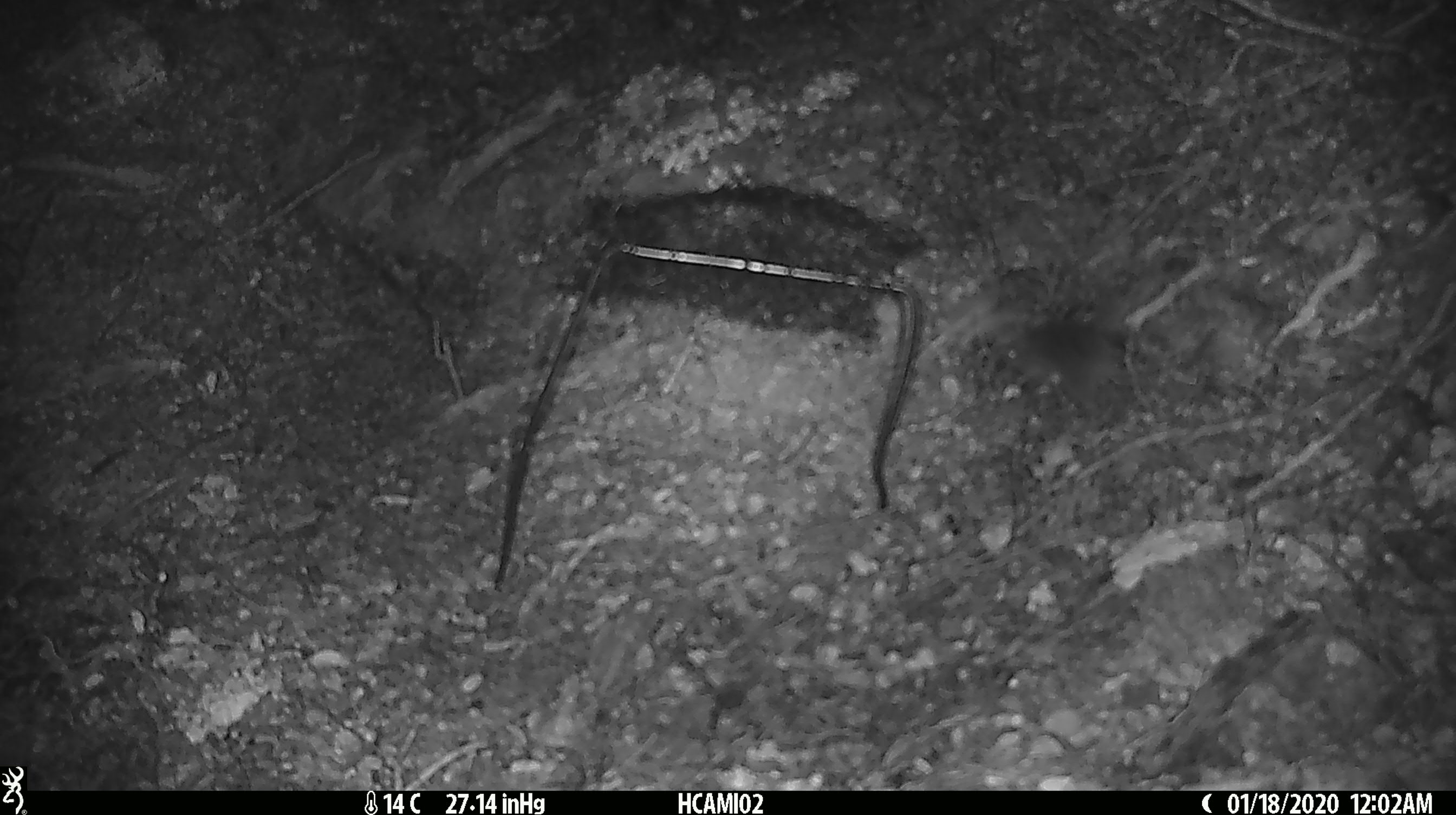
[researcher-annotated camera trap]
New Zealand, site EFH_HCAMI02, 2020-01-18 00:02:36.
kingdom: Animalia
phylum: Chordata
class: Mammalia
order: Rodentia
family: Muridae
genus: Mus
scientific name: Mus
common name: mouse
Mouse (Mus).